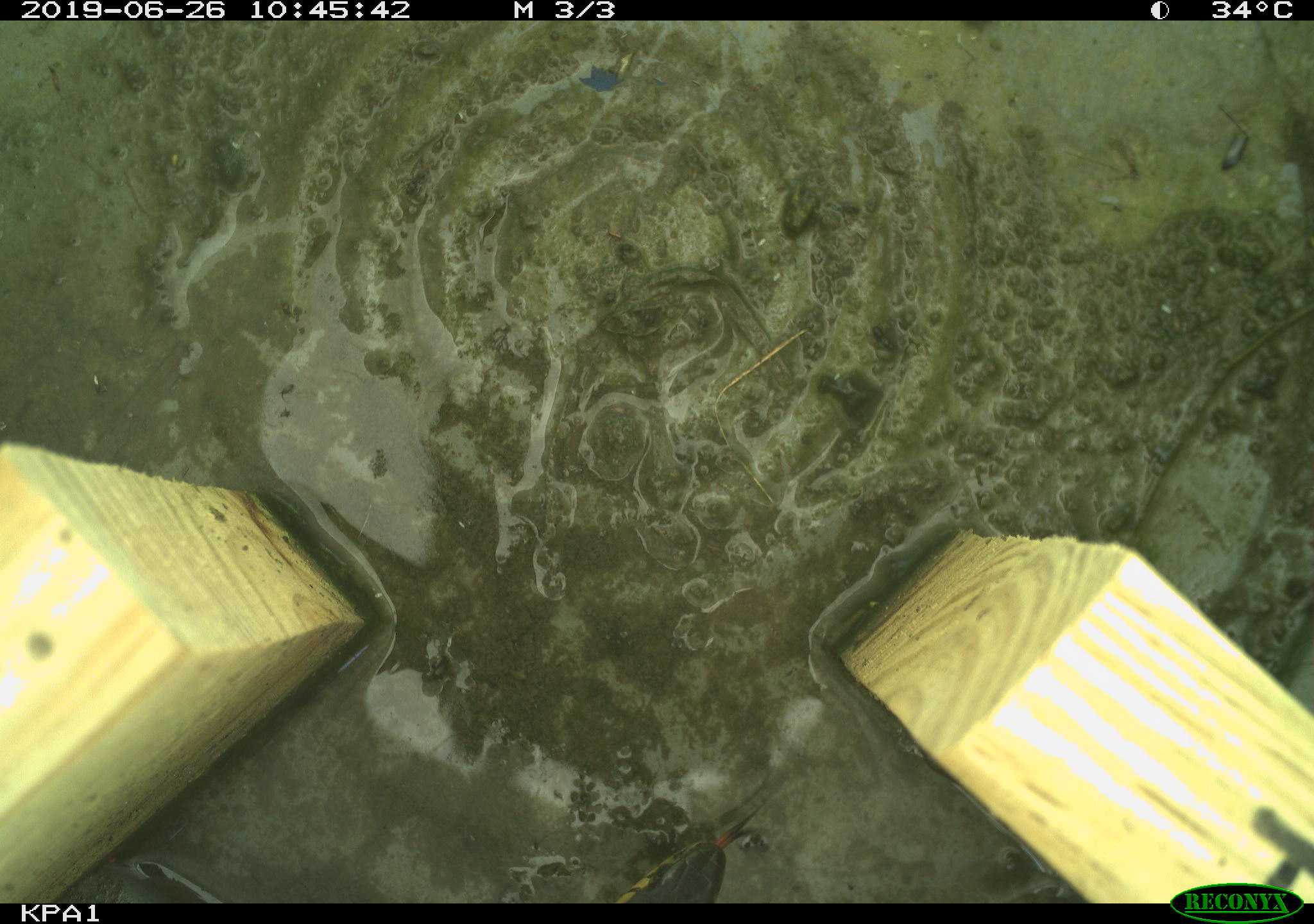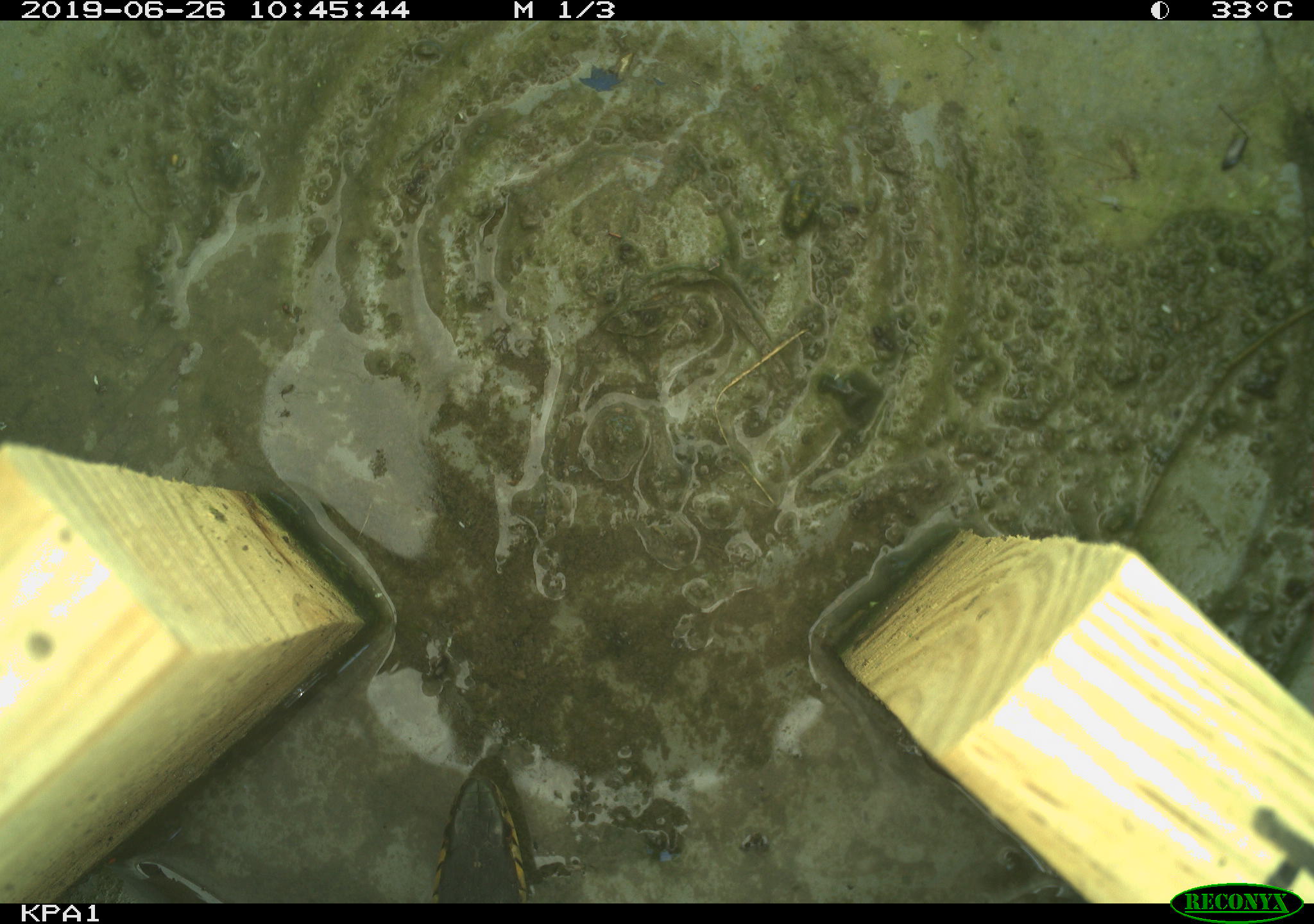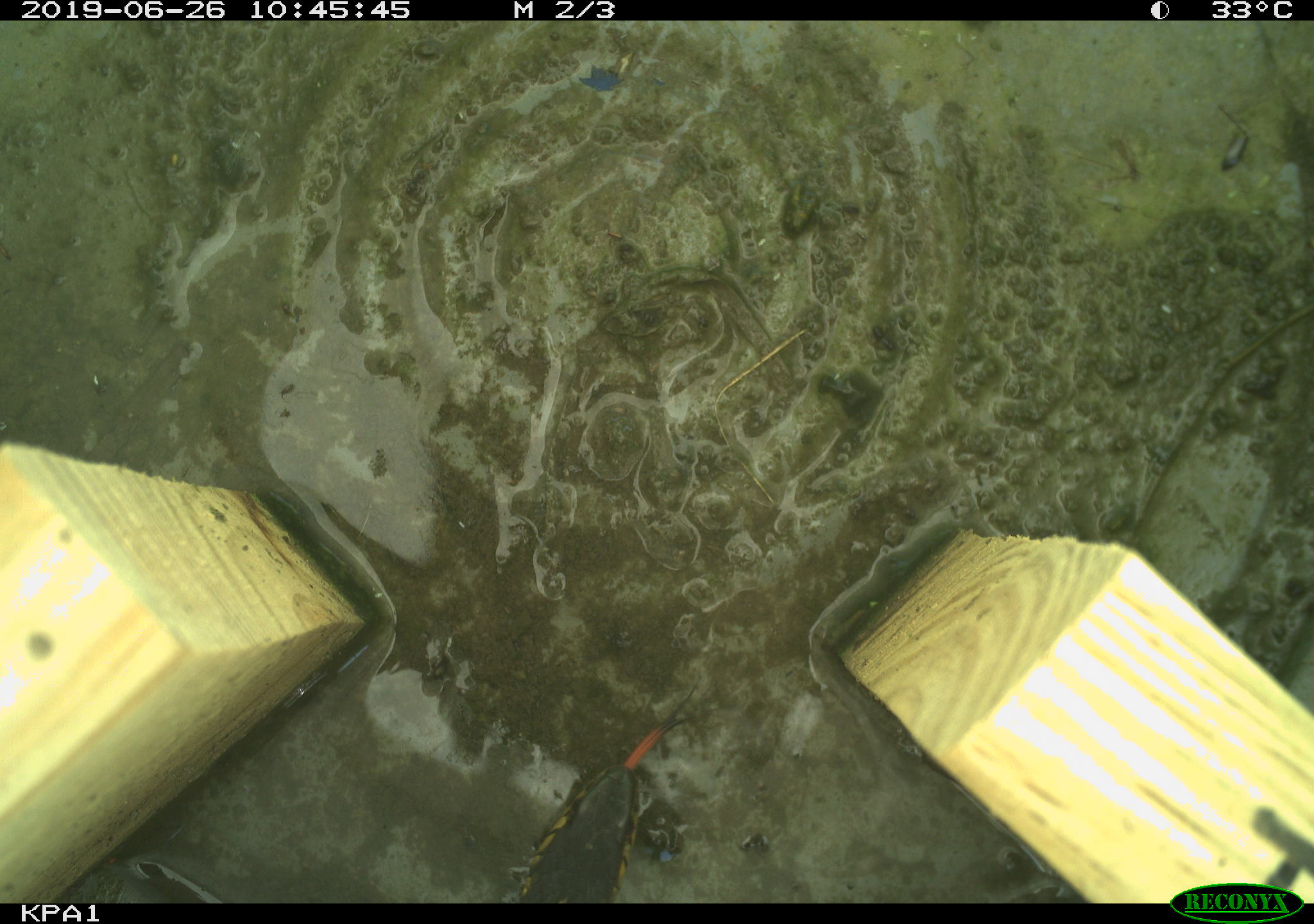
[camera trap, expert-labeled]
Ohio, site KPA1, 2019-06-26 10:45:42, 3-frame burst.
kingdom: Animalia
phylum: Chordata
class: Reptilia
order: Squamata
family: Colubridae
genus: Thamnophis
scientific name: Thamnophis sirtalis sirtalis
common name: eastern gartersnake